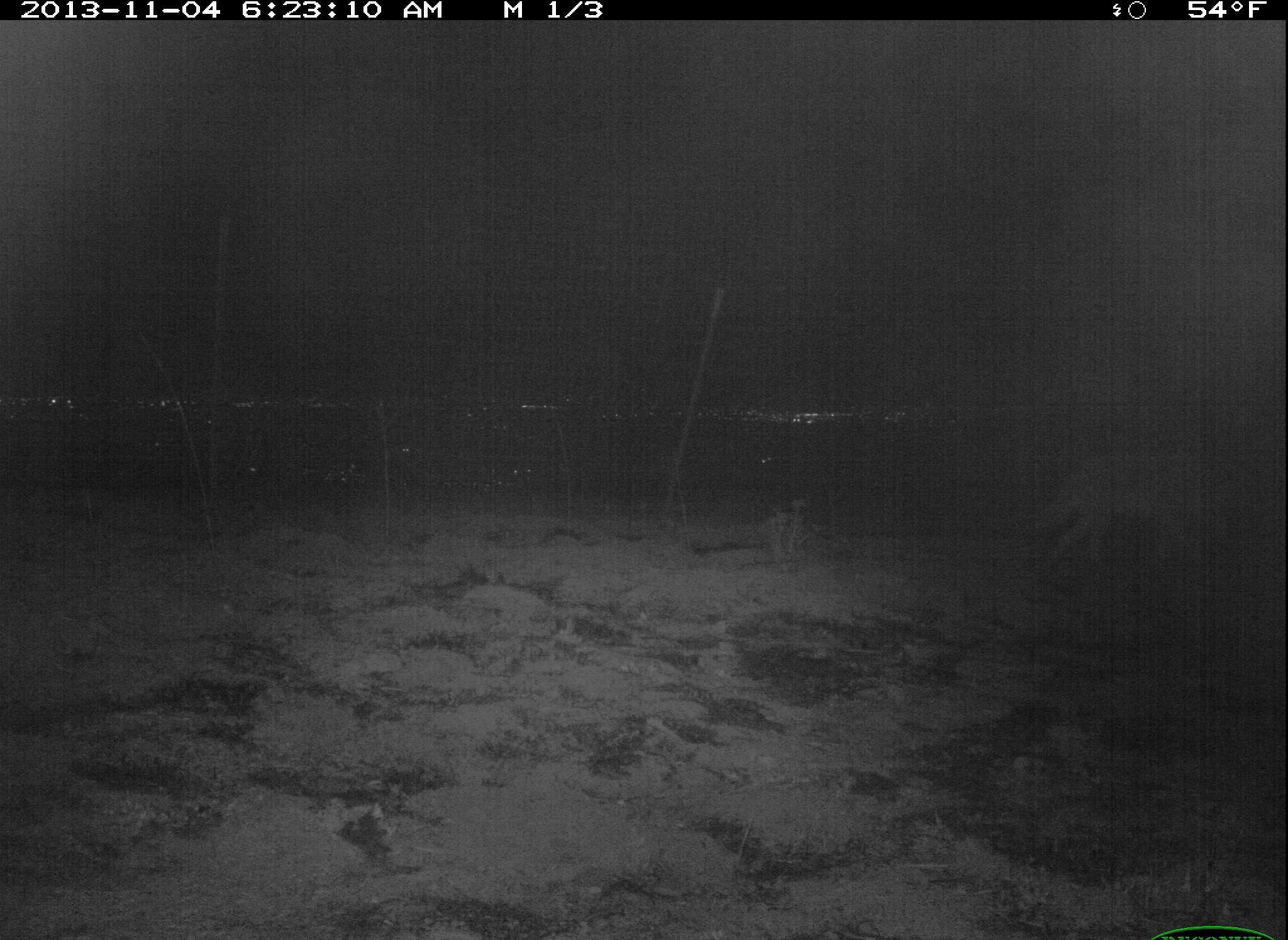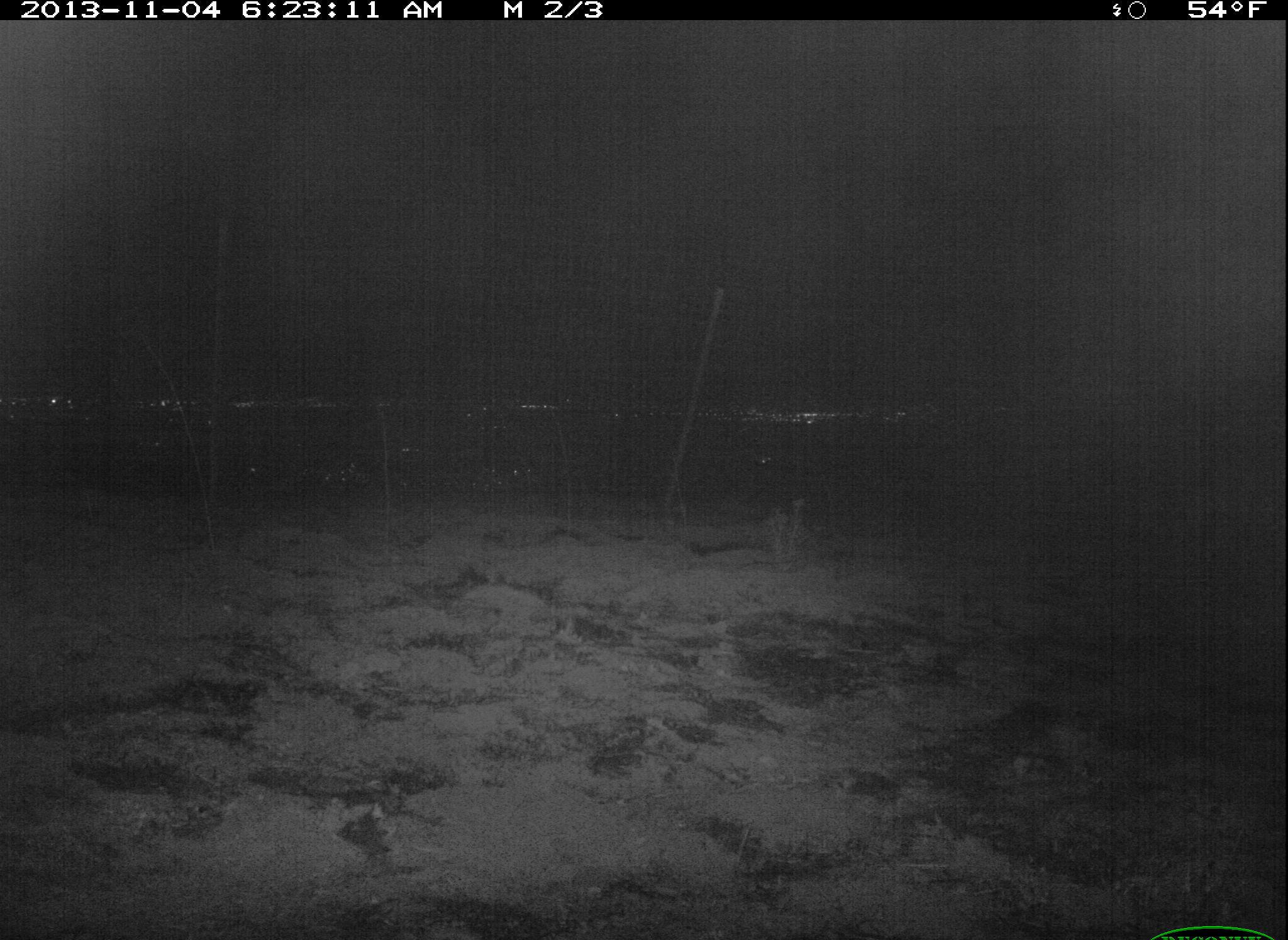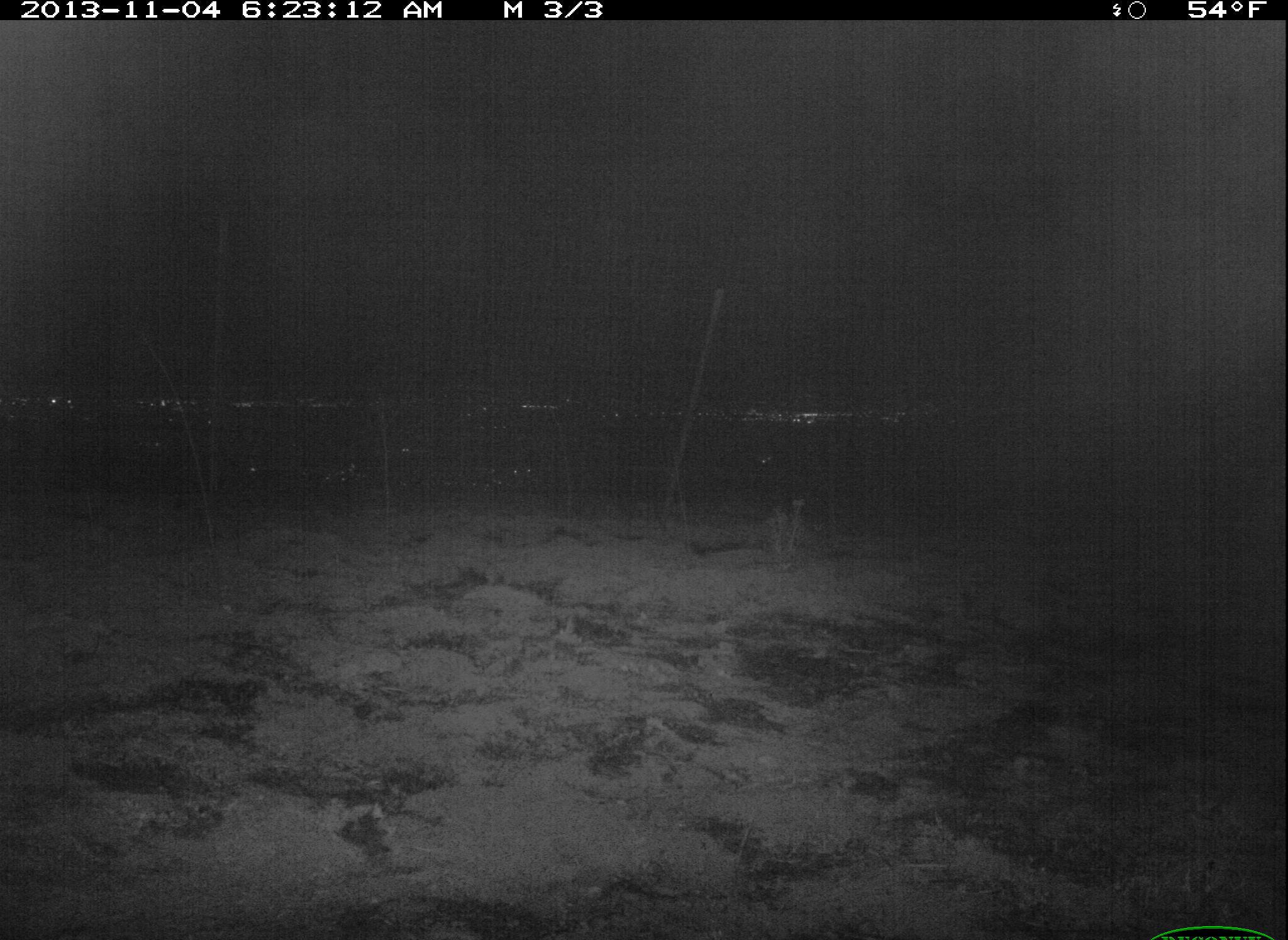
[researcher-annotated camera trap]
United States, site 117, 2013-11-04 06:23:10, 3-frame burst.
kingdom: Animalia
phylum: Chordata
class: Mammalia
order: Carnivora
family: Canidae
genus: Canis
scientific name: Canis latrans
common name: coyote